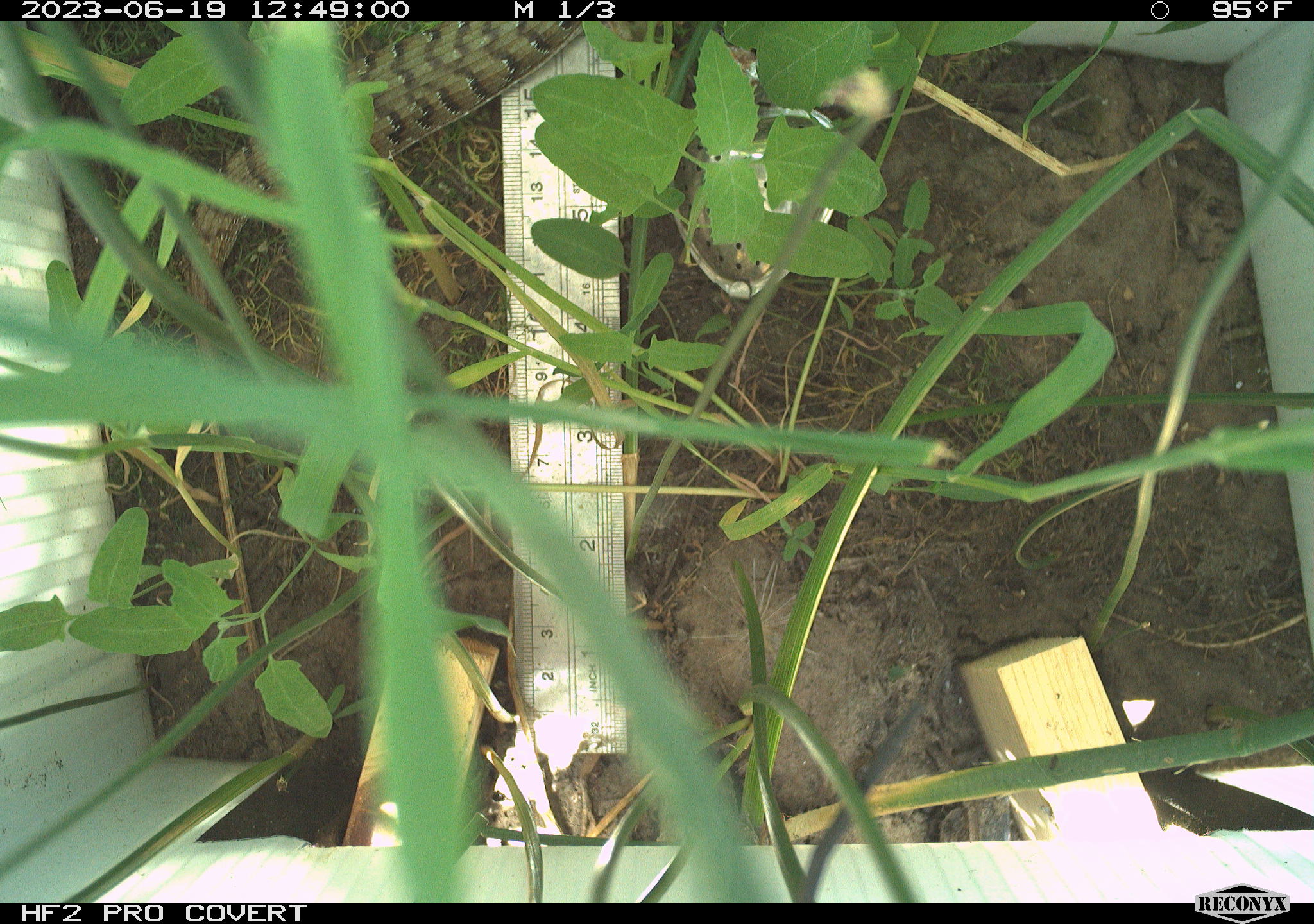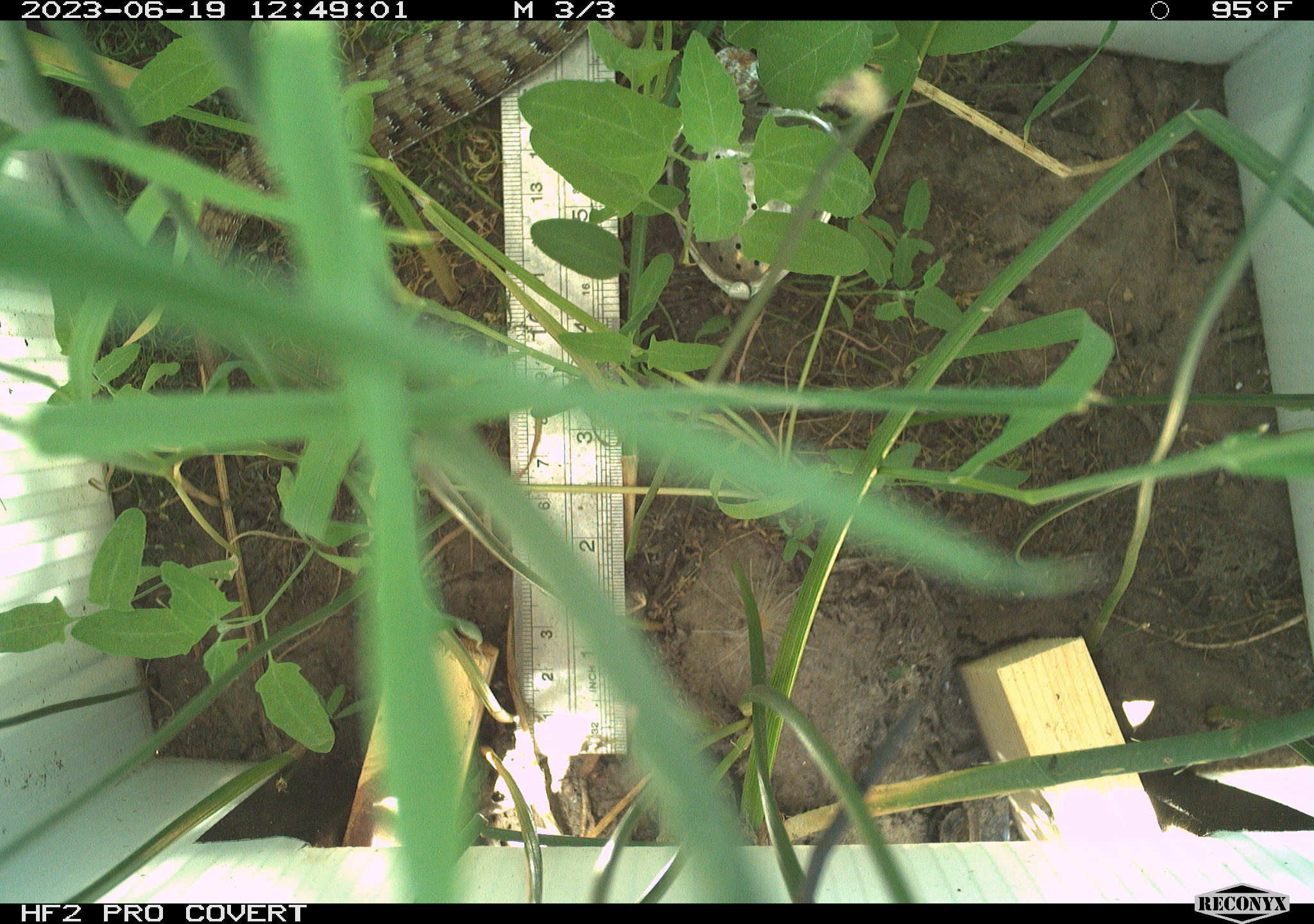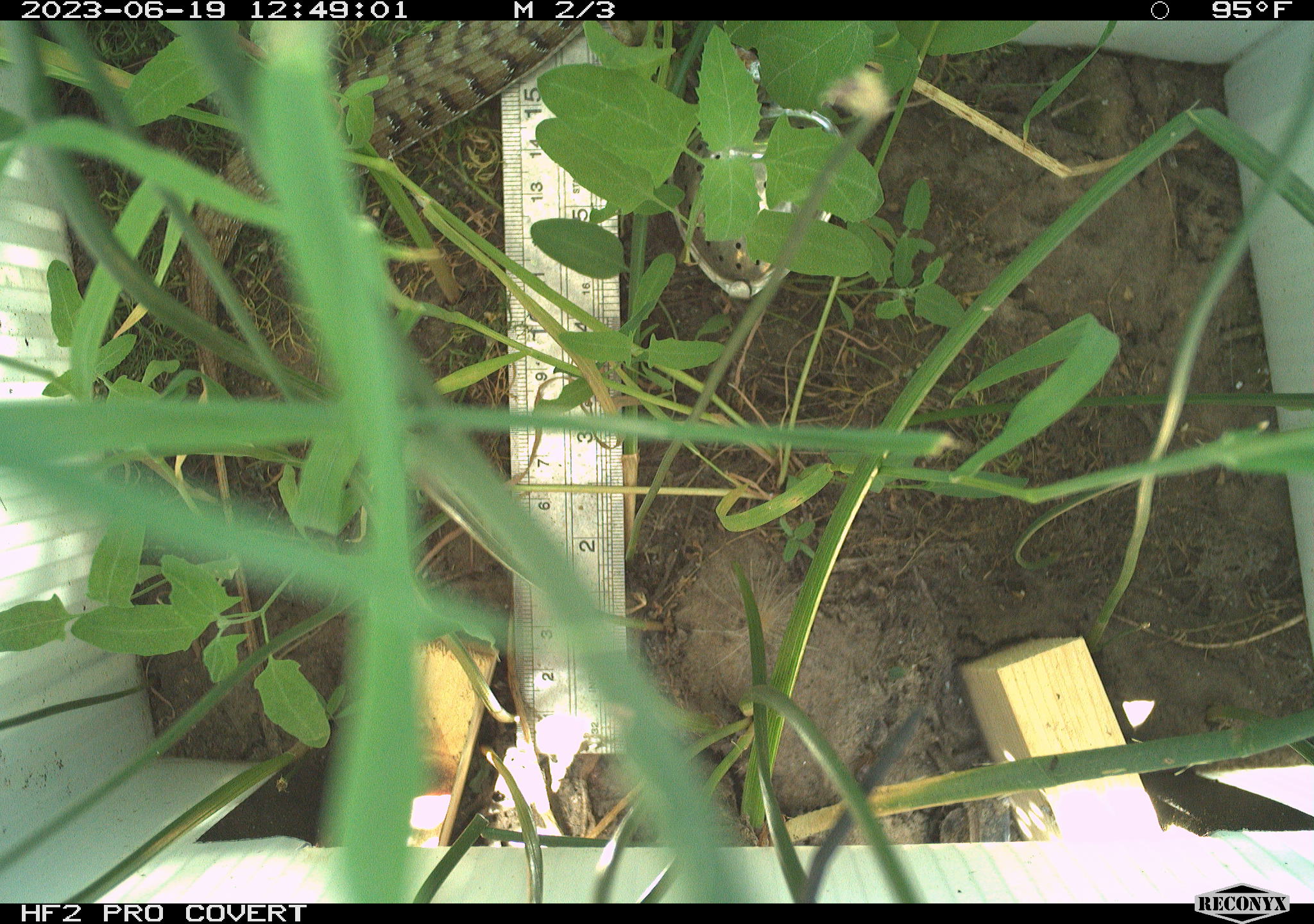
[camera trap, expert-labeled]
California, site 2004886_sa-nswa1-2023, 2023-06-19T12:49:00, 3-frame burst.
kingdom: Animalia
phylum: Chordata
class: Reptilia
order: Squamata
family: Anguidae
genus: Elgaria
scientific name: Elgaria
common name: alligator lizards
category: elgaria species